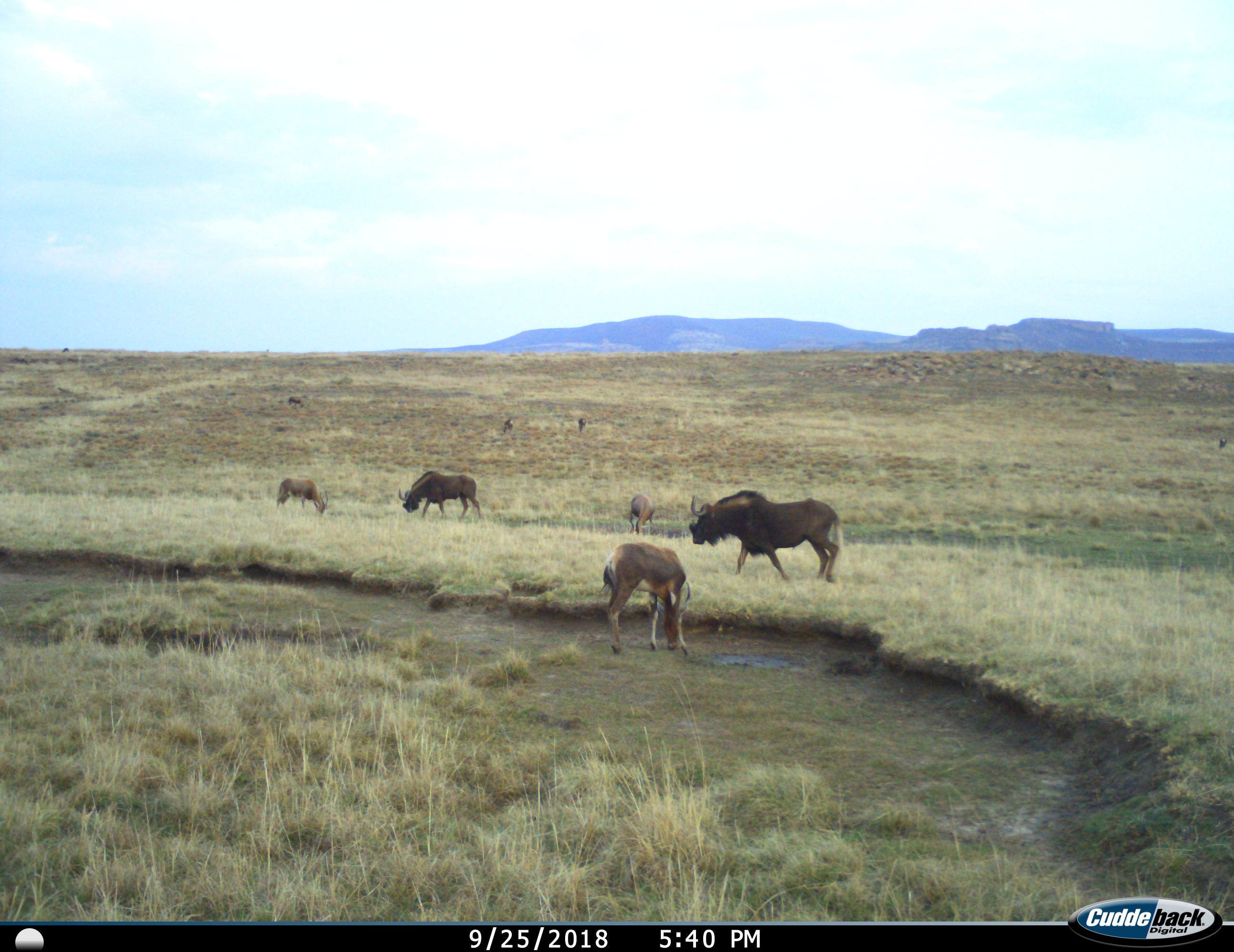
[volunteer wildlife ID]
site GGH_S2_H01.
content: unidentified animal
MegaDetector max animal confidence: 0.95